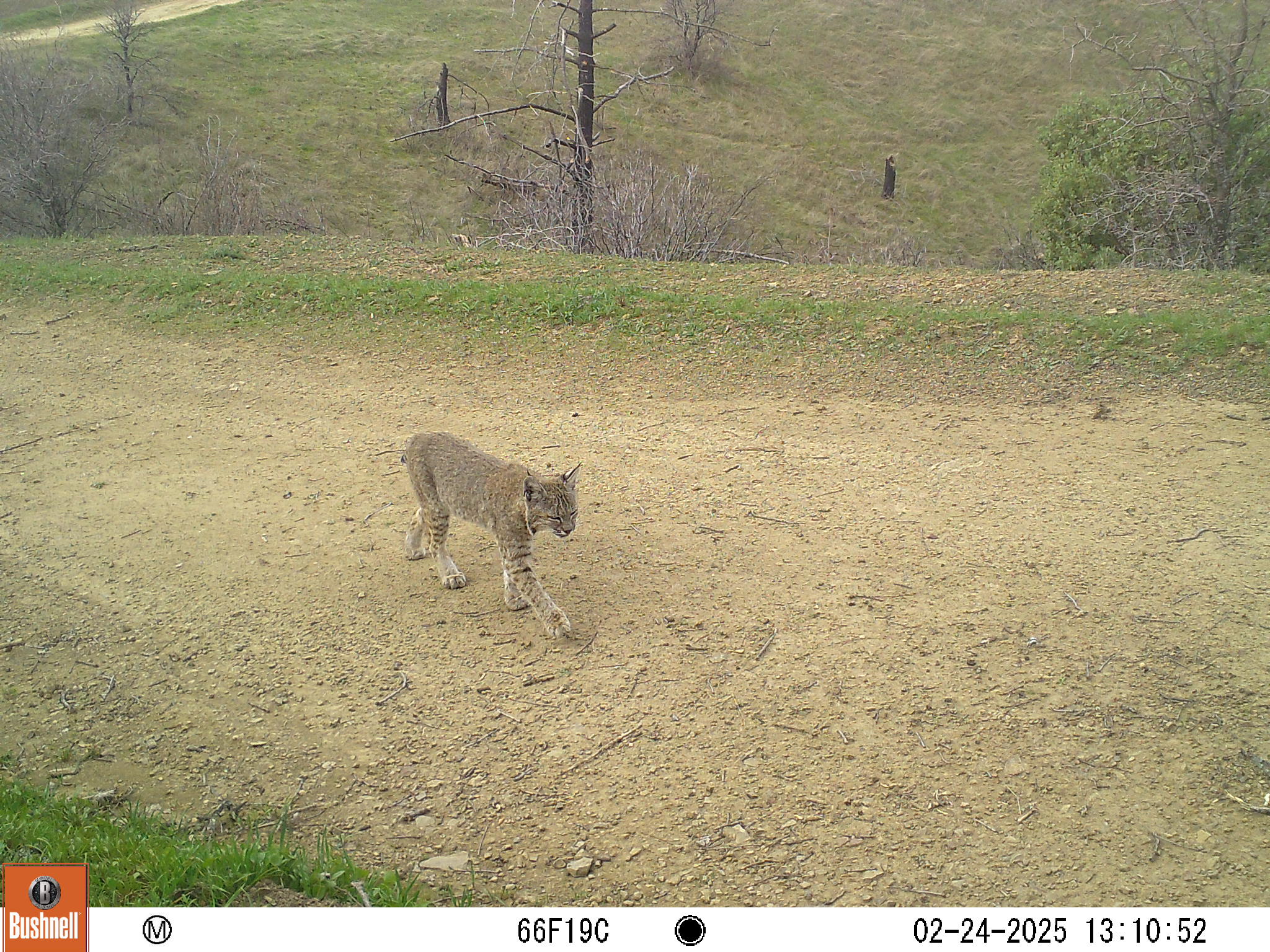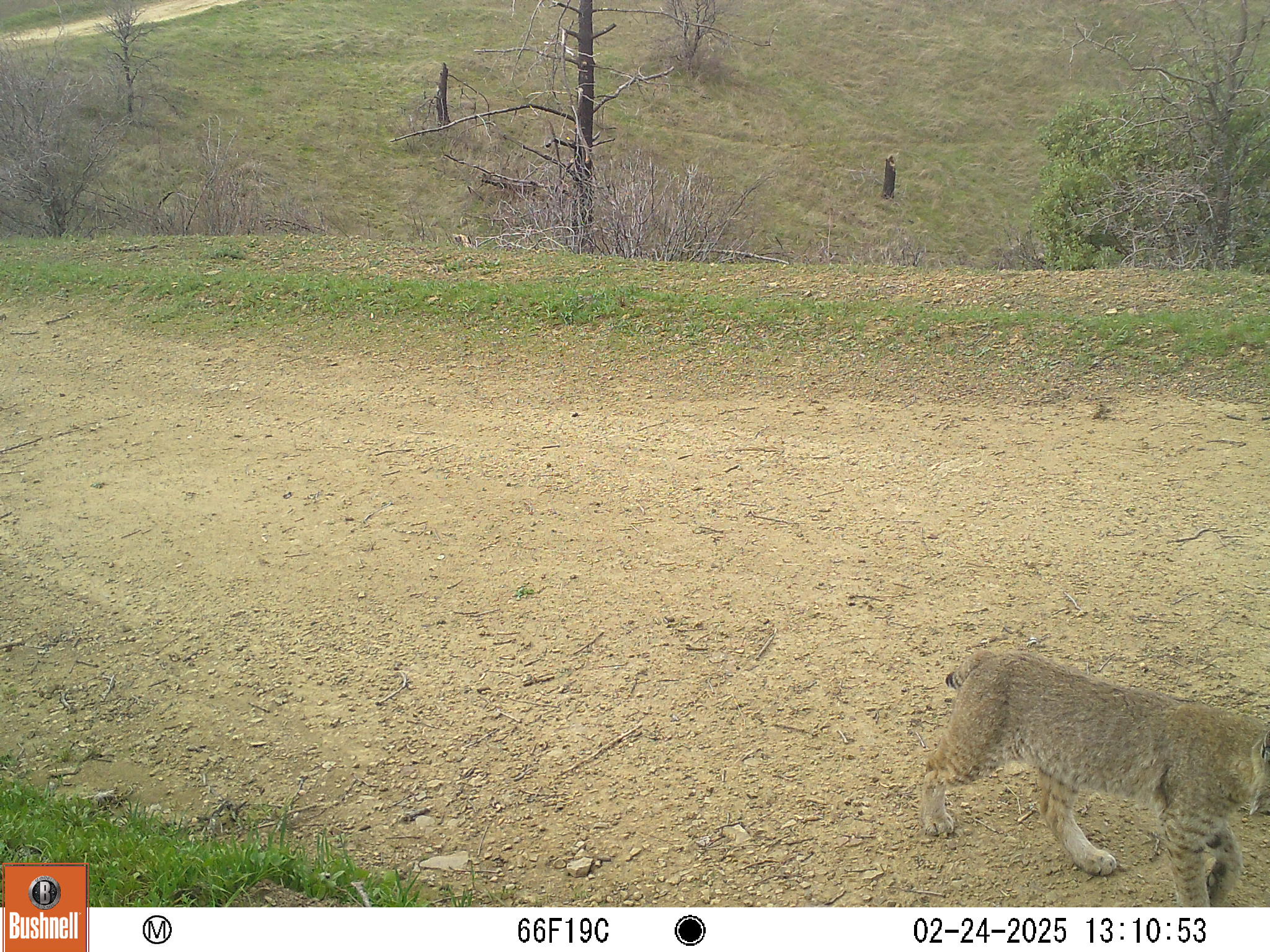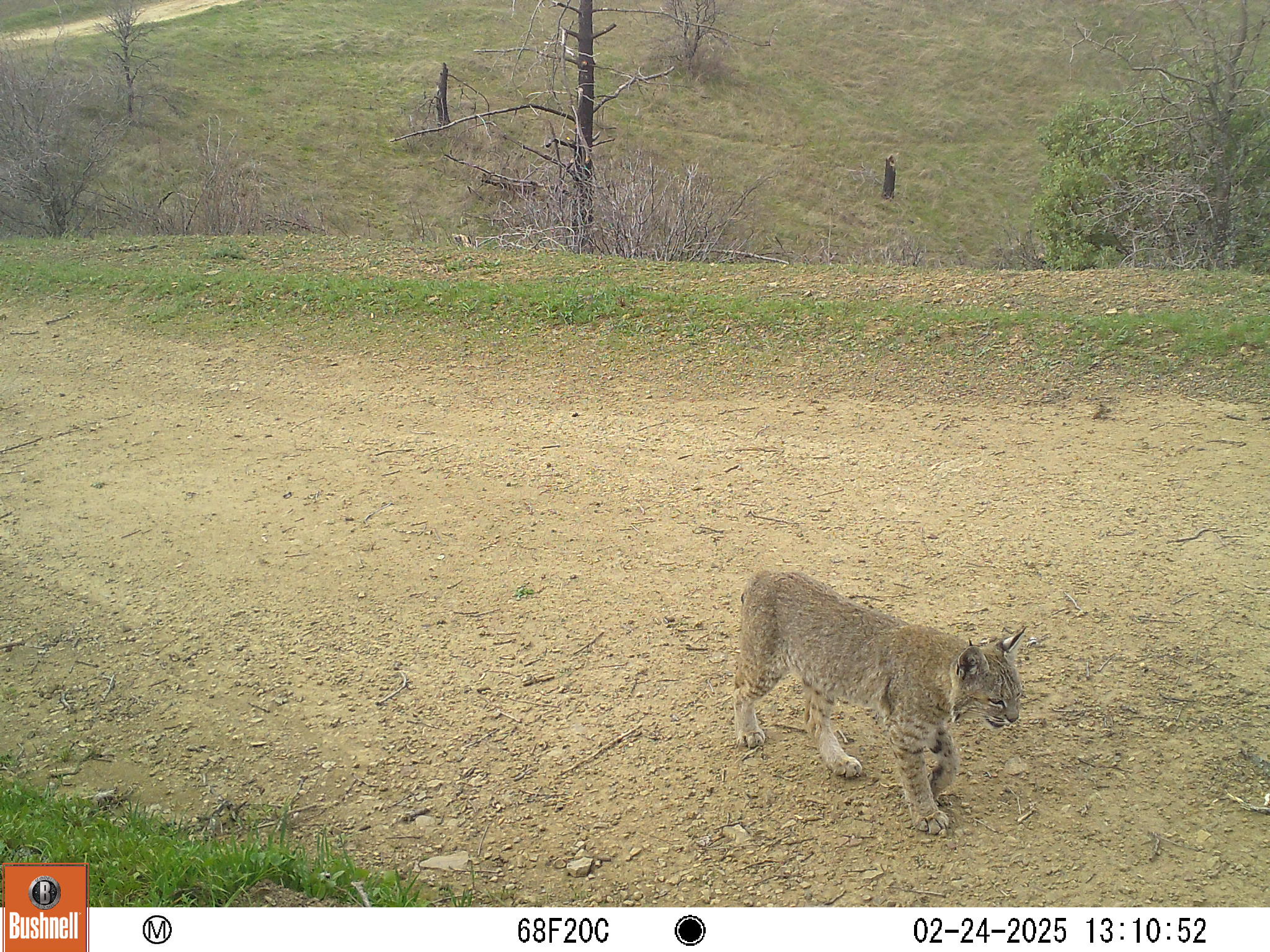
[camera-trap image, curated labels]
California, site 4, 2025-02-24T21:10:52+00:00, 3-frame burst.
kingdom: Animalia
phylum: Chordata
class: Mammalia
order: Carnivora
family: Felidae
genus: Lynx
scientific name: Lynx rufus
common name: bobcat